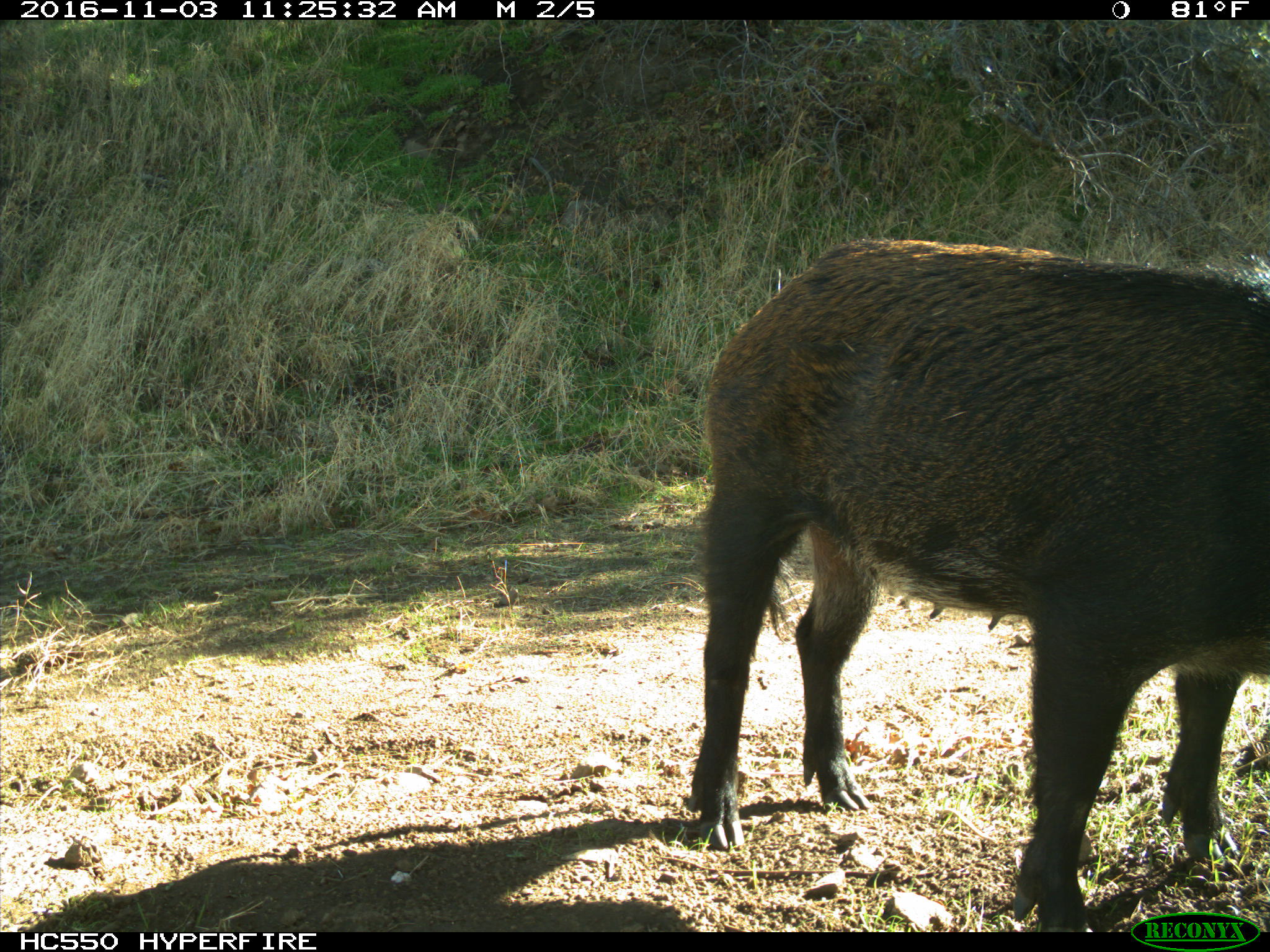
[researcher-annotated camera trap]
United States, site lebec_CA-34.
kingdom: Animalia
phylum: Chordata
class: Mammalia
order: Artiodactyla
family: Suidae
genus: Sus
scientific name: Sus scrofa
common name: wild boar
Sus scrofa (wild boar).